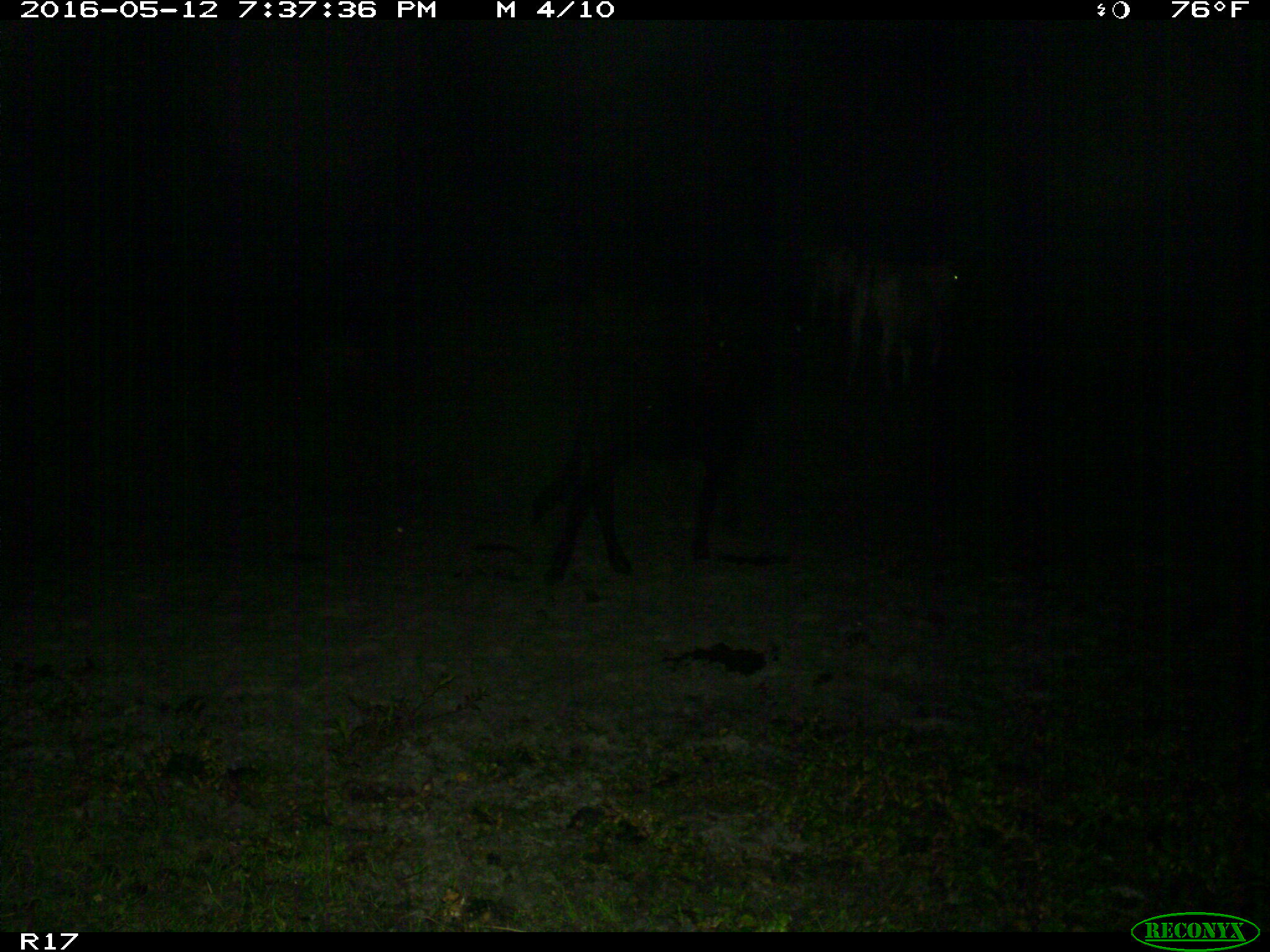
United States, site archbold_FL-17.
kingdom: Animalia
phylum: Chordata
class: Mammalia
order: Artiodactyla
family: Bovidae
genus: Bos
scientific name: Bos taurus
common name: domestic cow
Bos taurus (domestic cow).